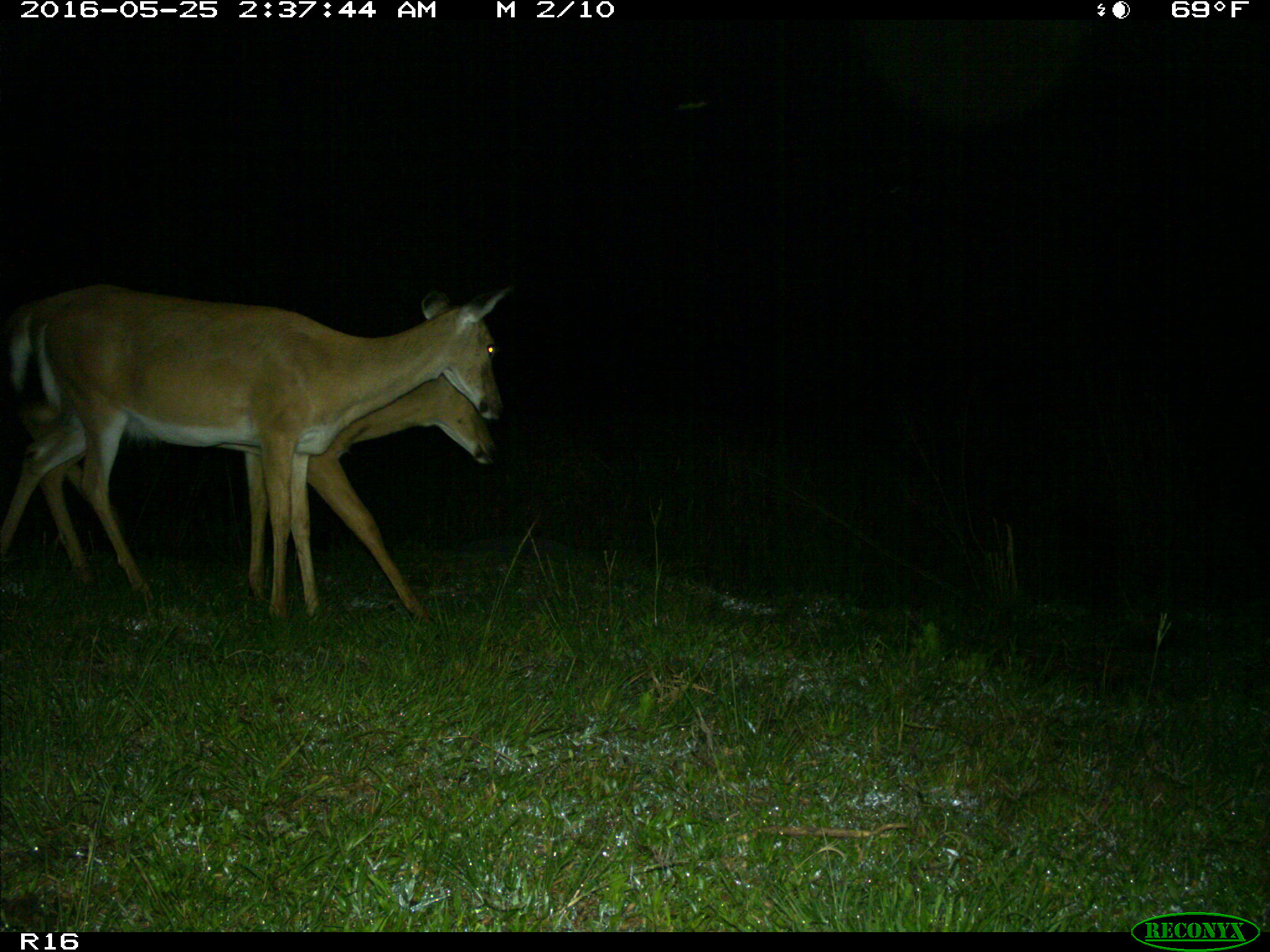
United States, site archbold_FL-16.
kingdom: Animalia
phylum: Chordata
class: Mammalia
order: Artiodactyla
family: Cervidae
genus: Odocoileus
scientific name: Odocoileus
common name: deer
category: unidentified deer